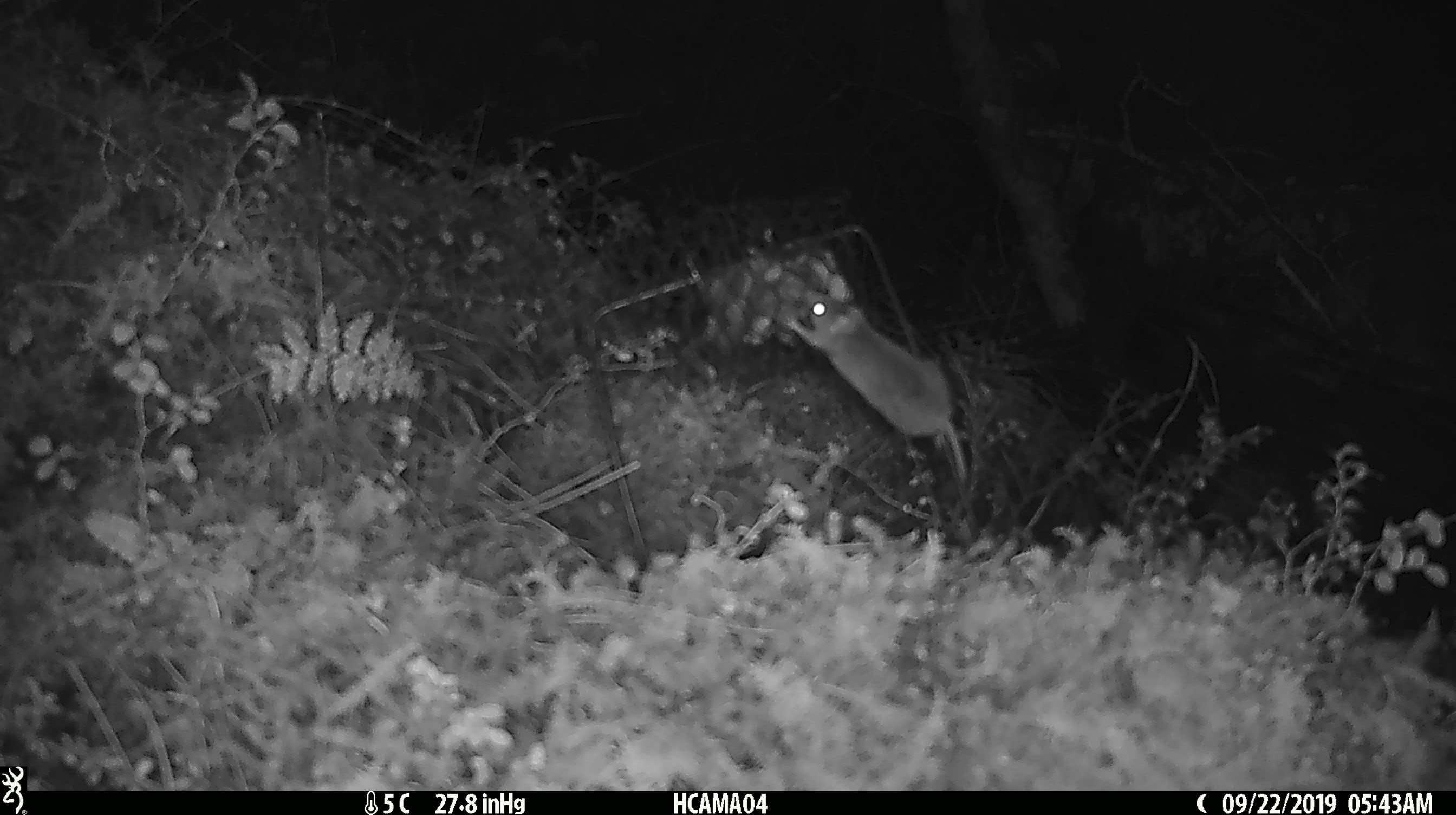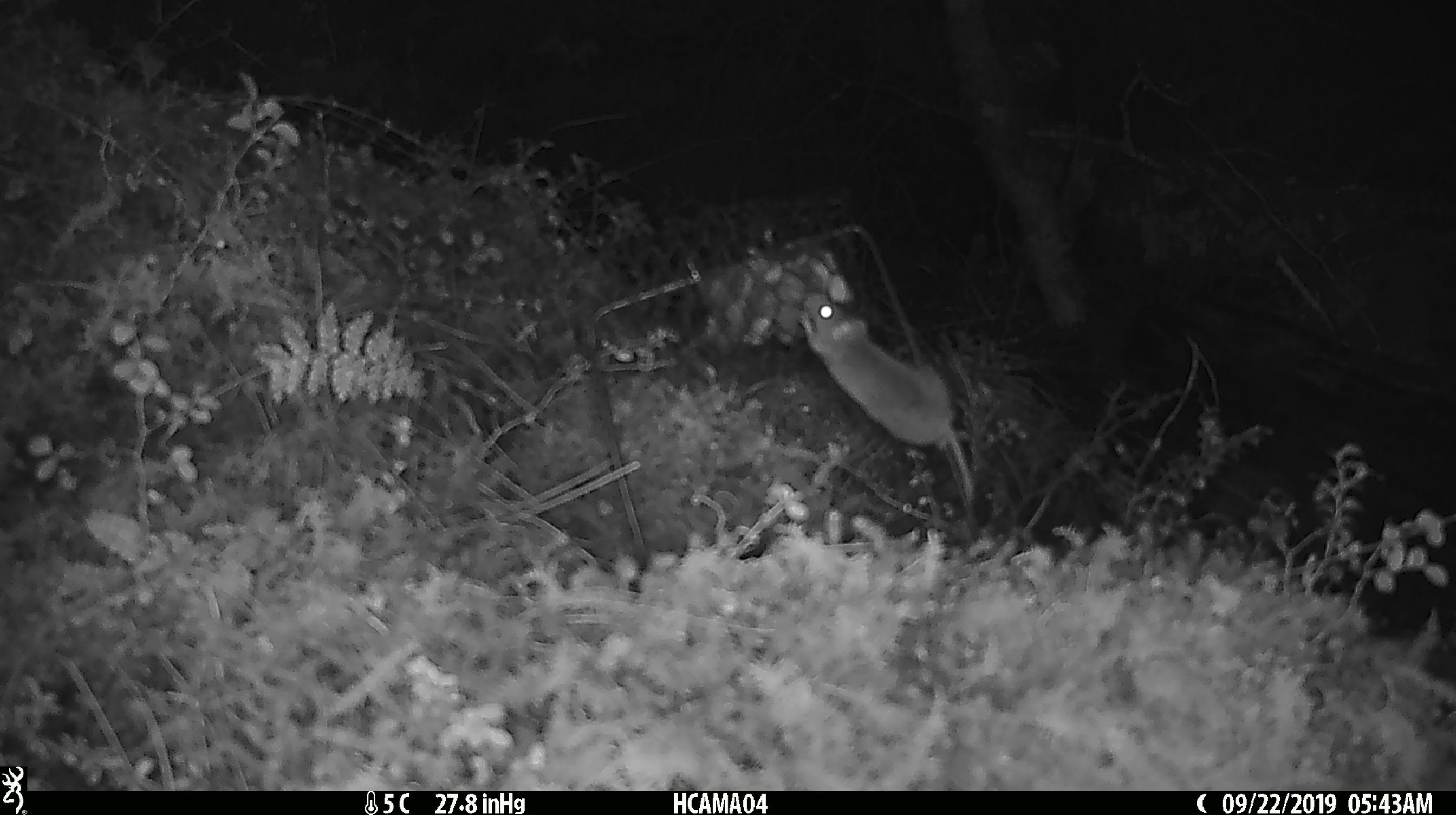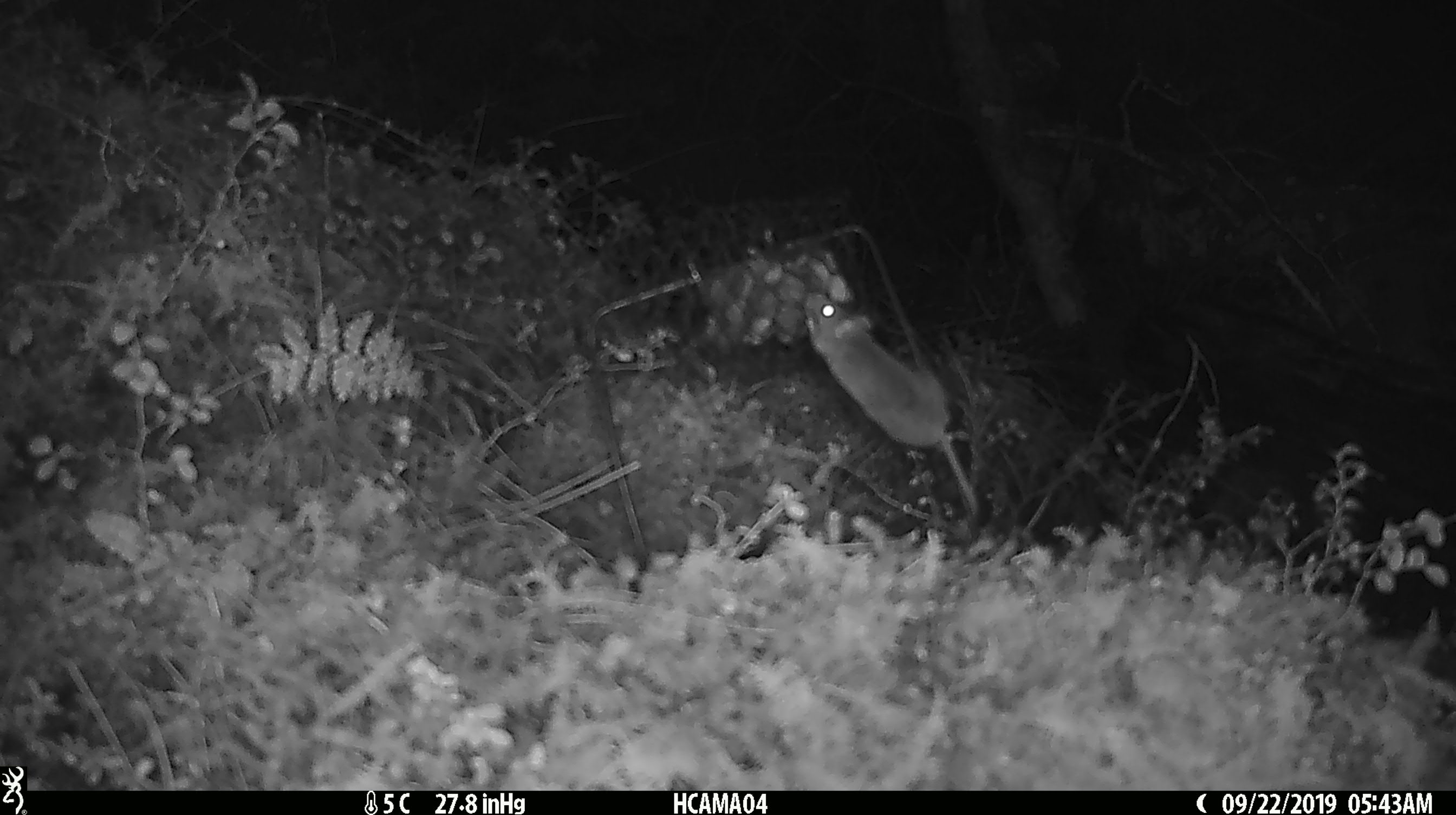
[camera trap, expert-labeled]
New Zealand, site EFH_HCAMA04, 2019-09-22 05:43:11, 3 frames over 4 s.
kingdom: Animalia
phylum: Chordata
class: Mammalia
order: Rodentia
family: Muridae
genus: Mus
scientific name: Mus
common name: mouse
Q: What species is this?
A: Mouse (Mus).